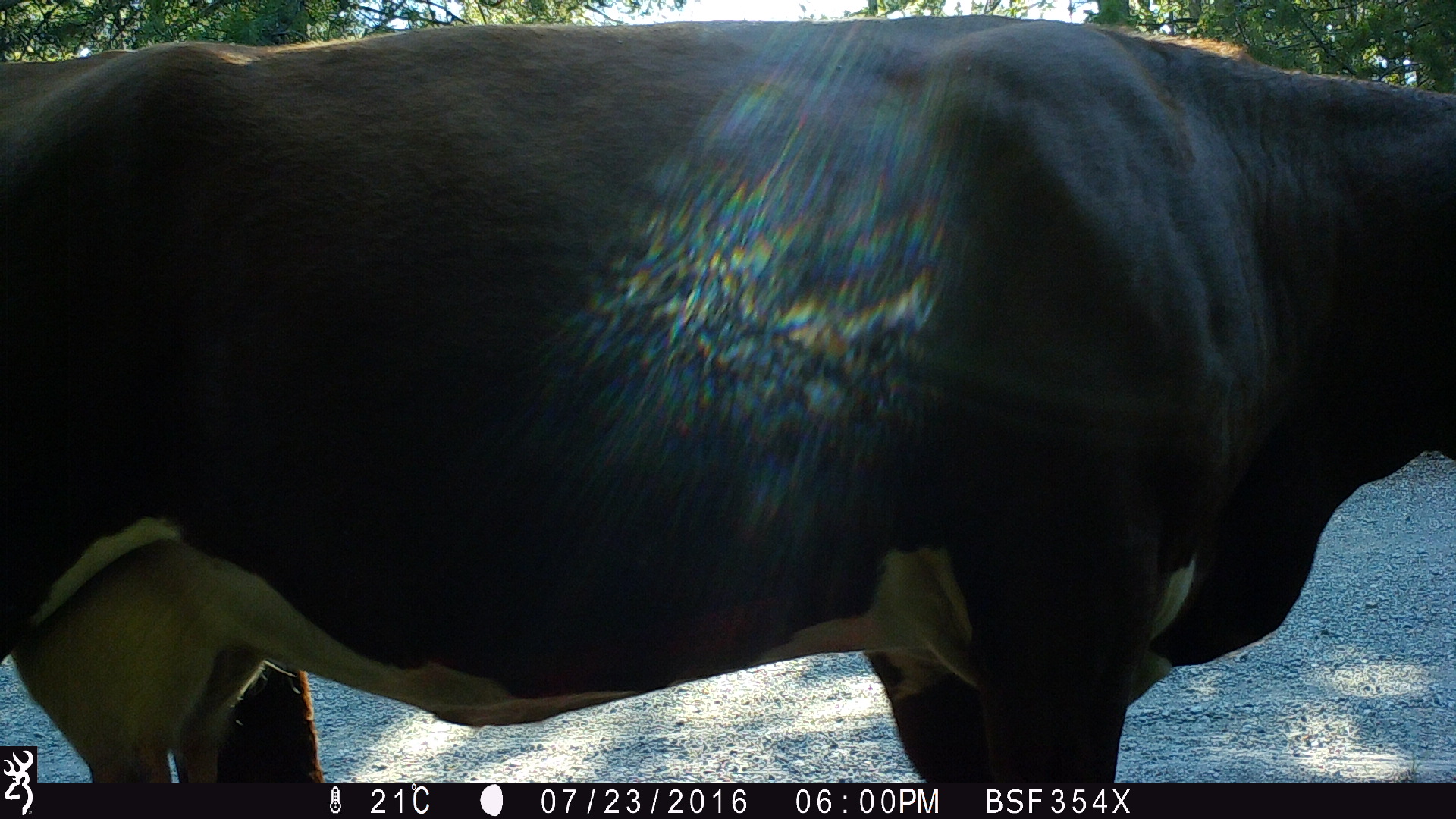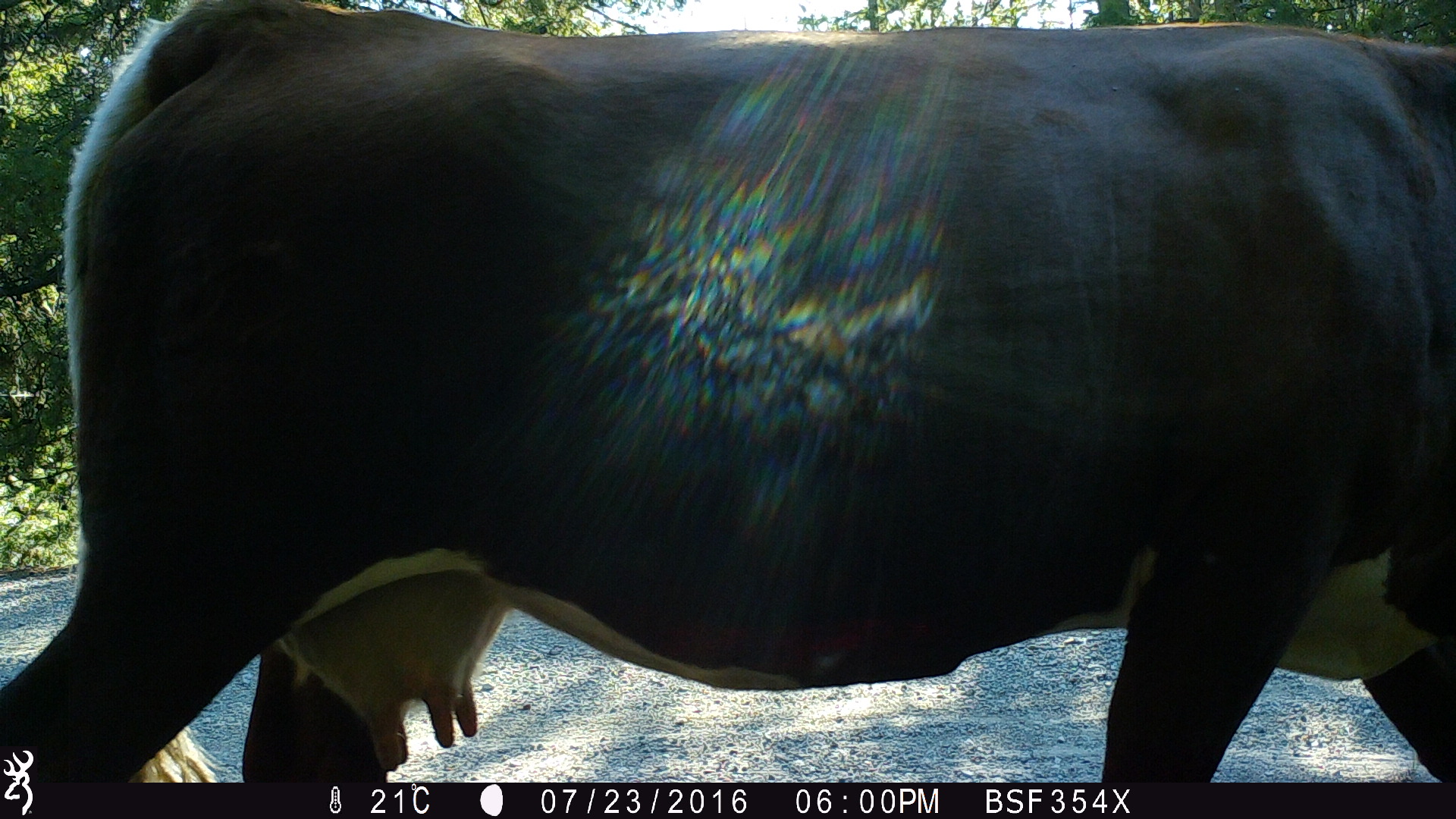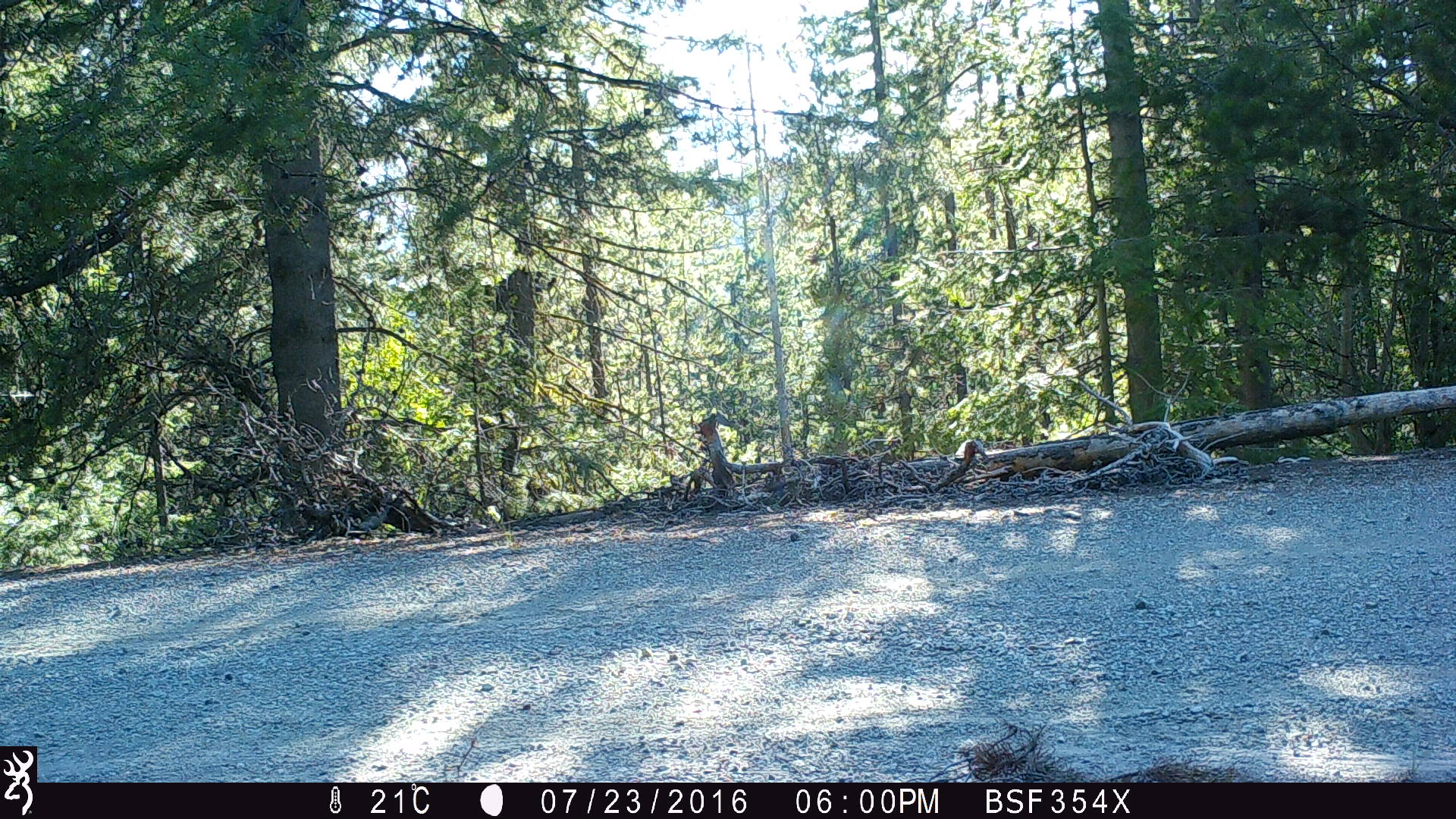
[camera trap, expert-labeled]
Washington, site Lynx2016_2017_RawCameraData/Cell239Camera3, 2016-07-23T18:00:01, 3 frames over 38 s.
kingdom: Animalia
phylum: Chordata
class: Mammalia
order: Artiodactyla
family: Bovidae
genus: Bos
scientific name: Bos taurus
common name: domestic cattle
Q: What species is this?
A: Domestic cattle (Bos taurus).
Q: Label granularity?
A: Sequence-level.